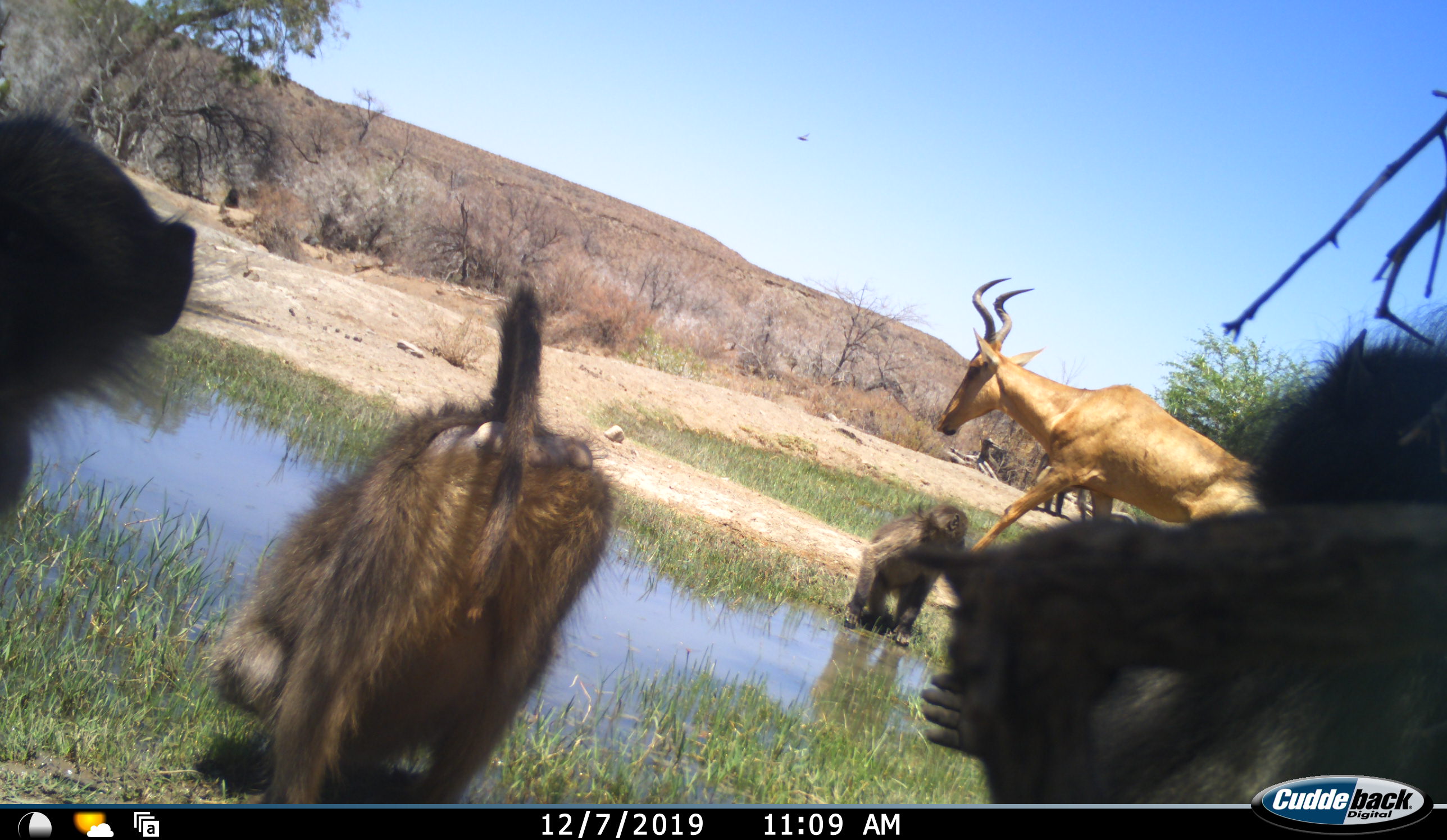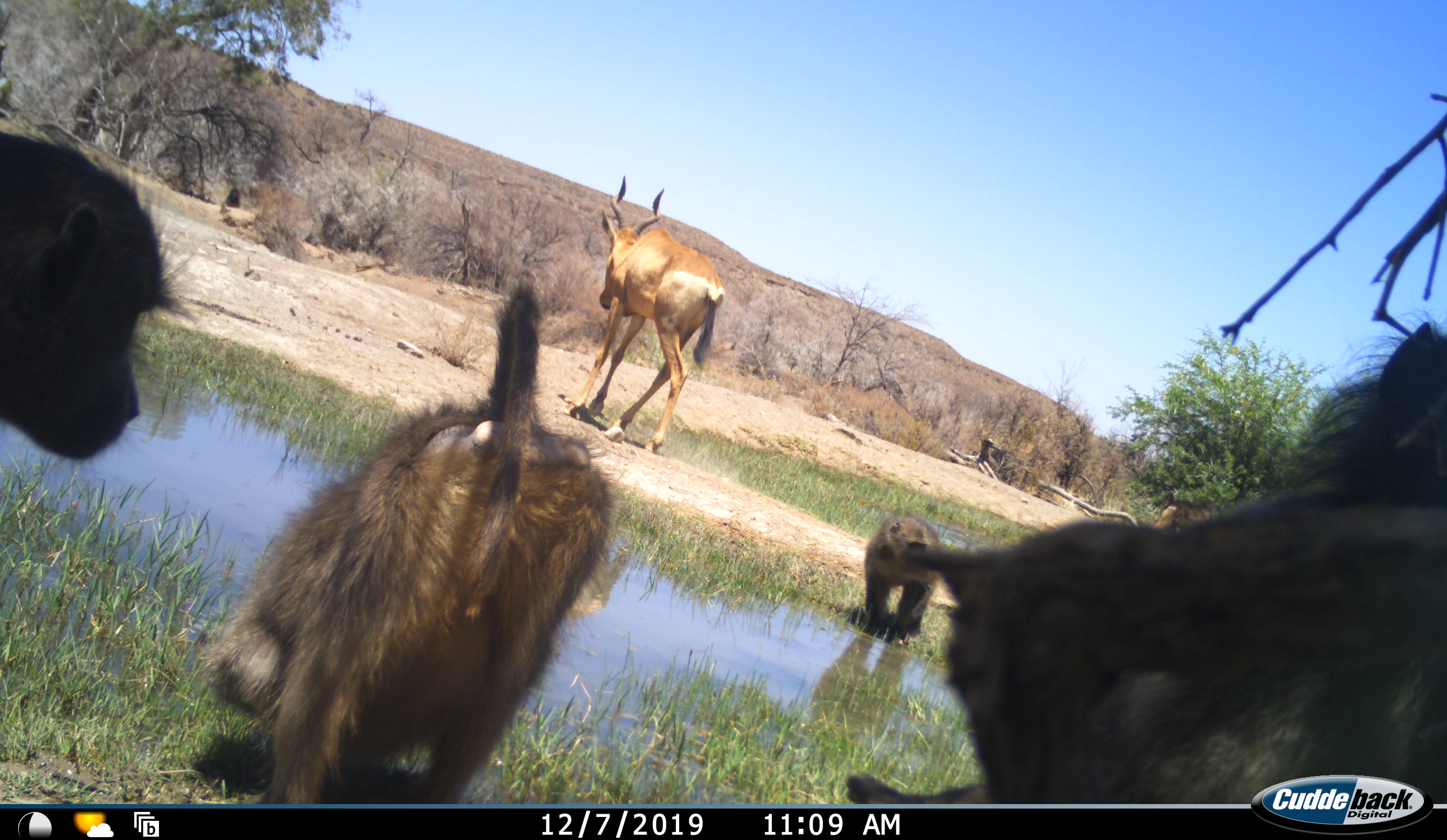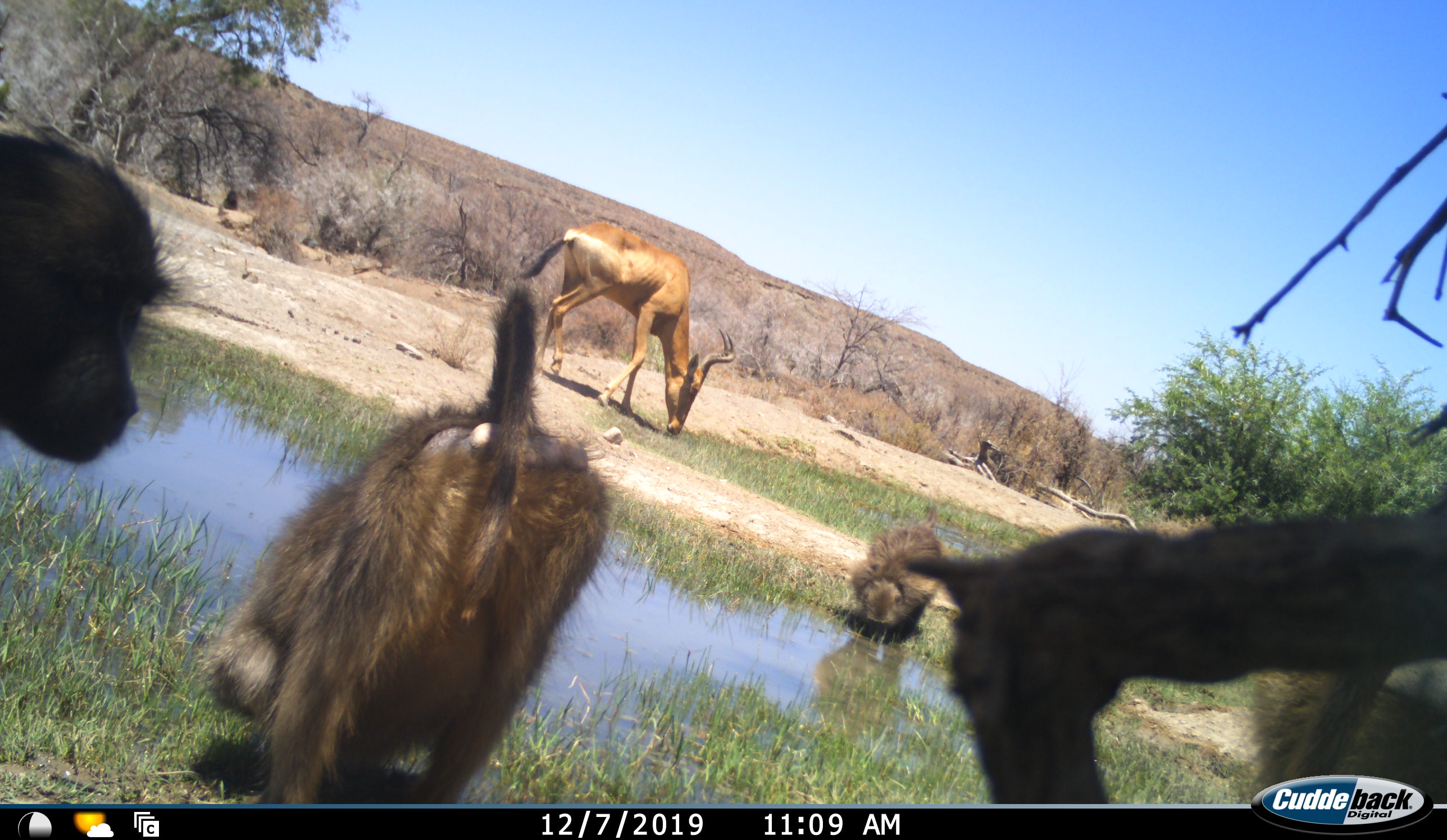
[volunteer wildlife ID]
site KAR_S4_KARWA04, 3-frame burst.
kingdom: Animalia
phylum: Chordata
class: Mammalia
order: Primates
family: Cercopithecidae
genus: Papio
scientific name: Papio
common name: baboon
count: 4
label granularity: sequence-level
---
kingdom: Animalia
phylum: Chordata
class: Mammalia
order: Artiodactyla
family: Bovidae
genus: Alcelaphus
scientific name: Alcelaphus buselaphus caama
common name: red hartebeest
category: hartebeestred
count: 1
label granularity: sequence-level